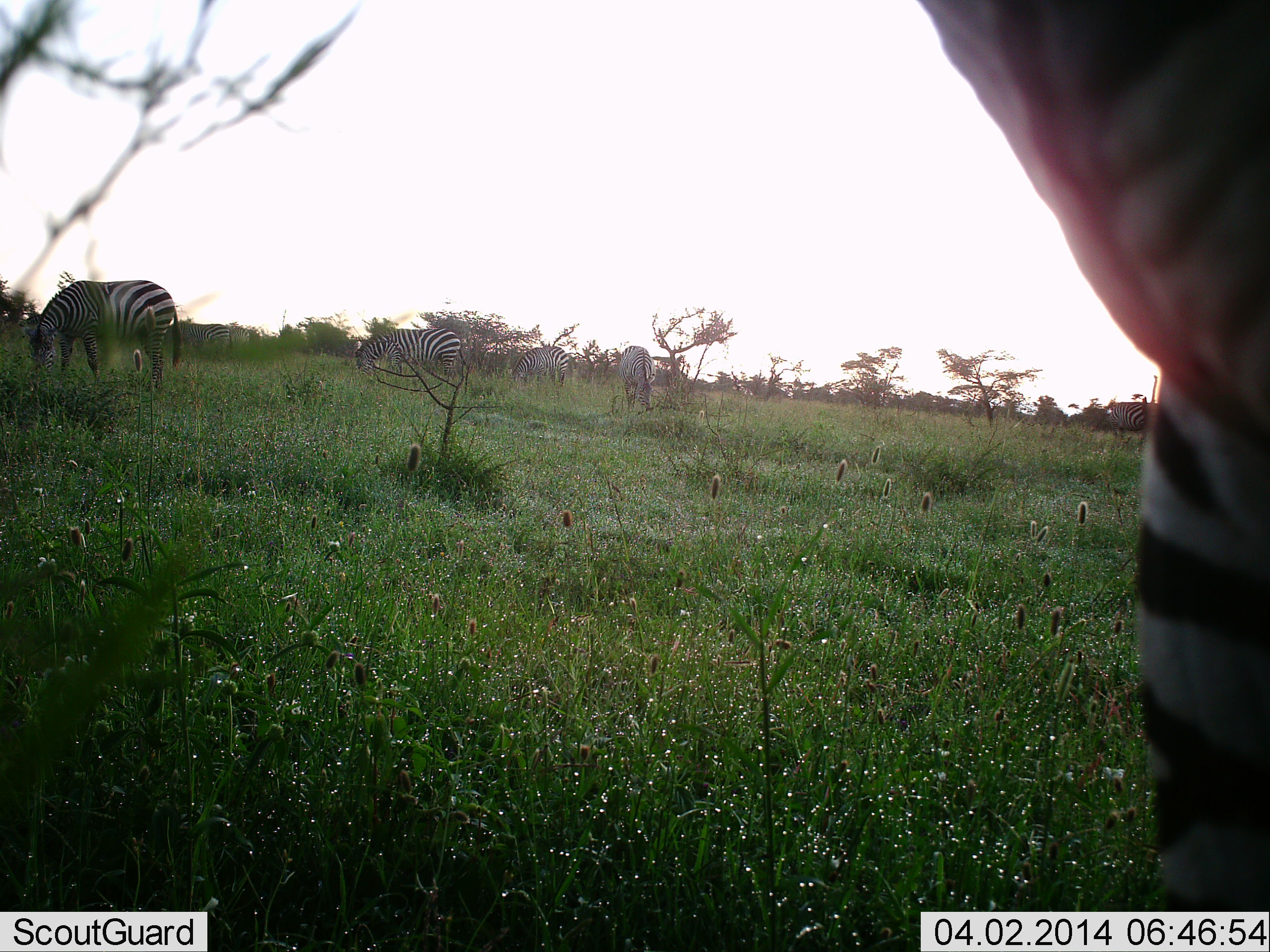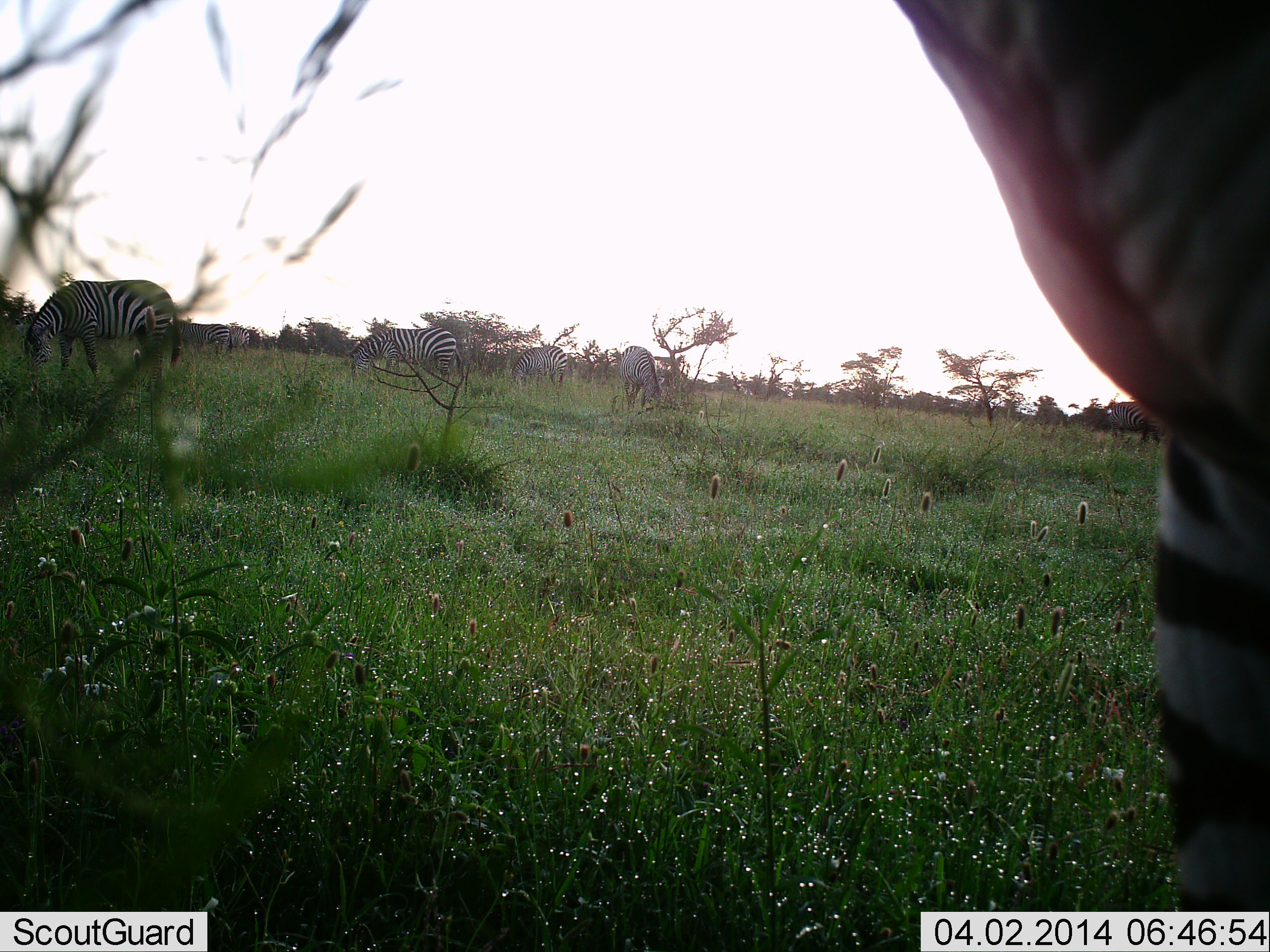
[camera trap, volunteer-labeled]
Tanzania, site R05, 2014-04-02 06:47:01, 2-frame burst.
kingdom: Animalia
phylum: Chordata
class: Mammalia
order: Perissodactyla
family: Equidae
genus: Equus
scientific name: Equus quagga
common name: plains zebra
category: zebra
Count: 5.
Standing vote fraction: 40%.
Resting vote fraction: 0%.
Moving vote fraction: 0%.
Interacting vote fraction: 0%.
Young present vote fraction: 0%.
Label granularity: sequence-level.